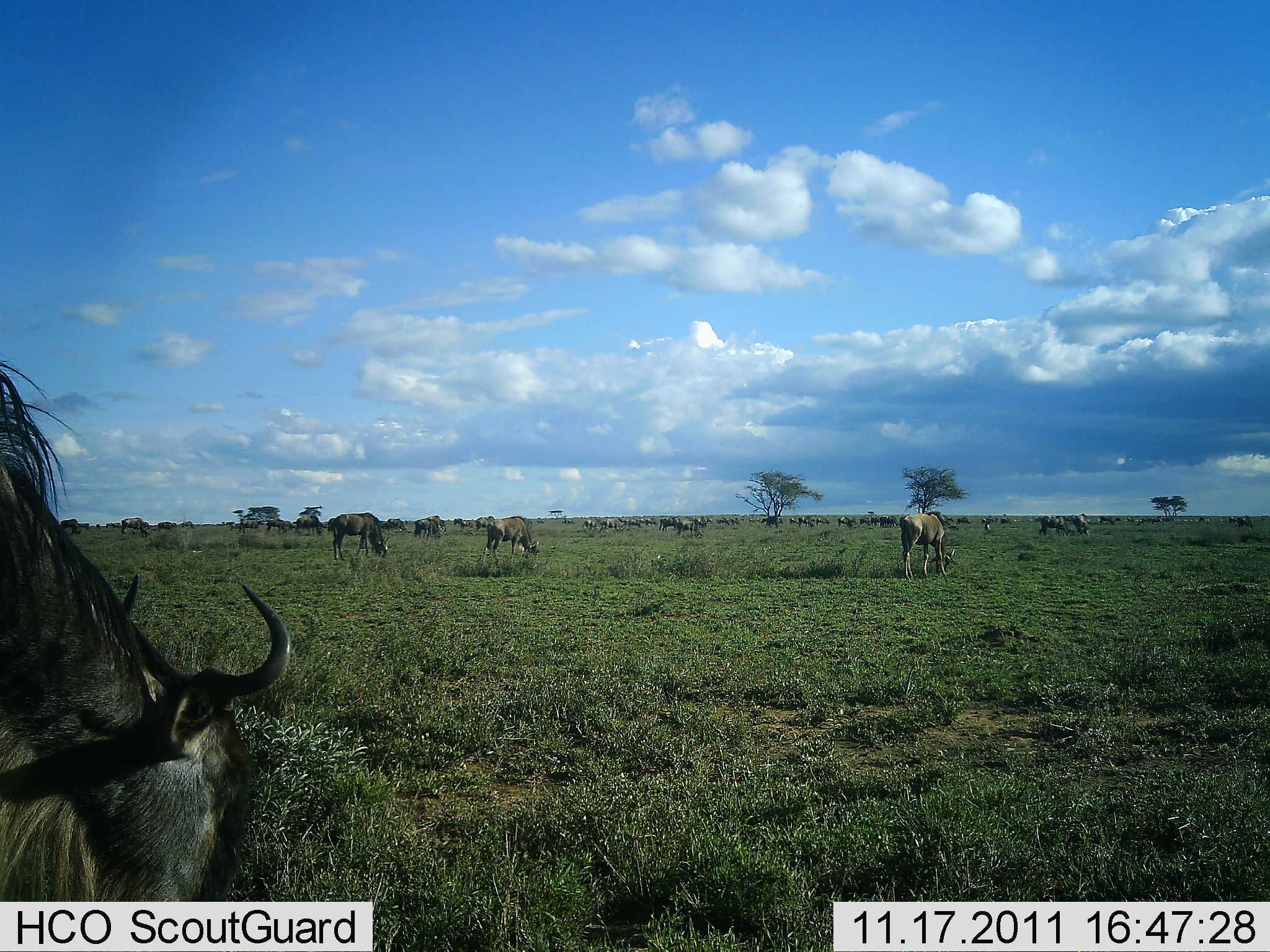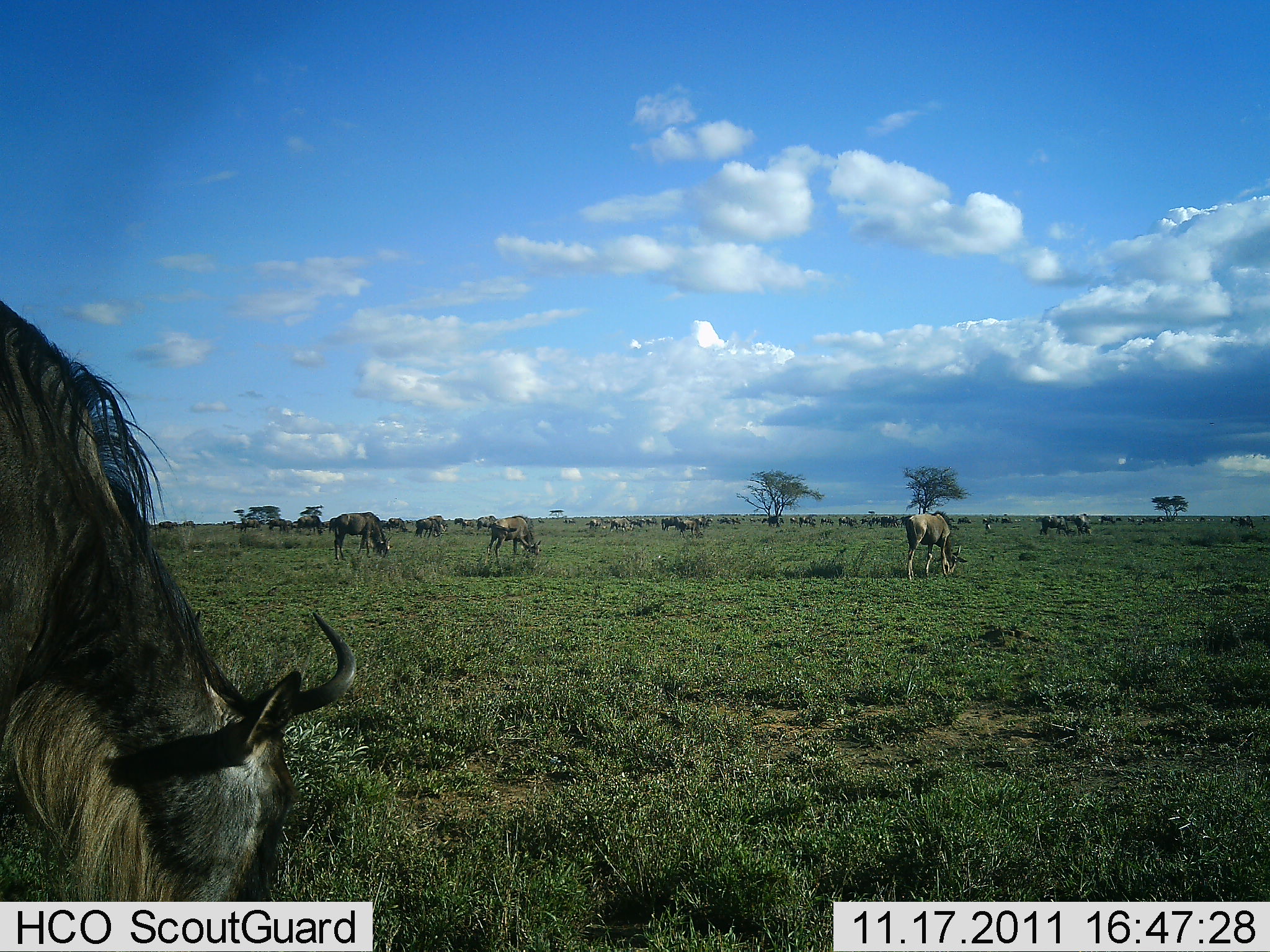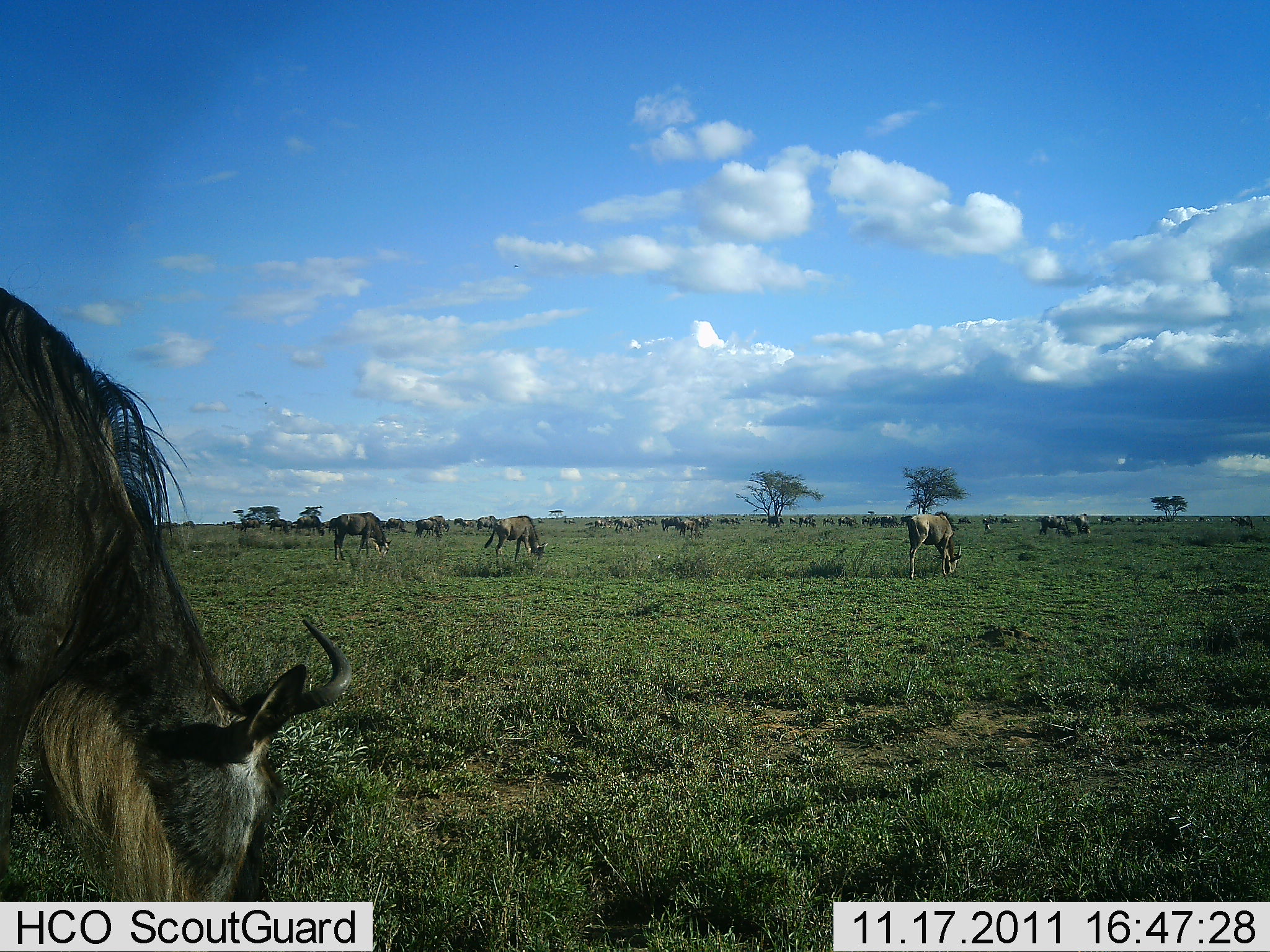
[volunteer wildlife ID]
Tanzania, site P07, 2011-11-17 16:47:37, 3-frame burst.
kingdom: Animalia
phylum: Chordata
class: Mammalia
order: Artiodactyla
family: Bovidae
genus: Connochaetes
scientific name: Connochaetes taurinus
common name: blue wildebeest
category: wildebeest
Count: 11-50.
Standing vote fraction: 29%.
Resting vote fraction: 7%.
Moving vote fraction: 36%.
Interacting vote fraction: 0%.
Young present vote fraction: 0%.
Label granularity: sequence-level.